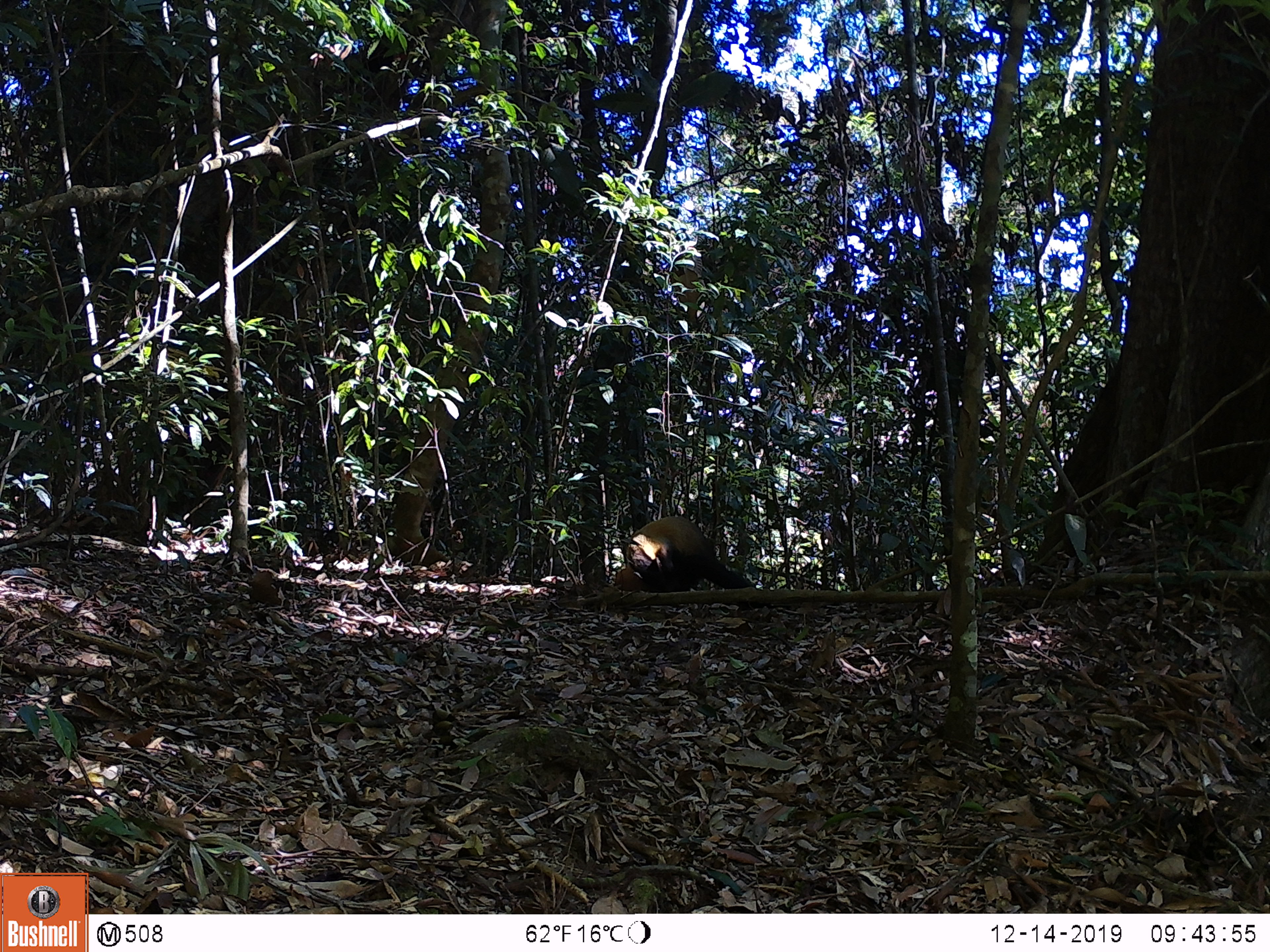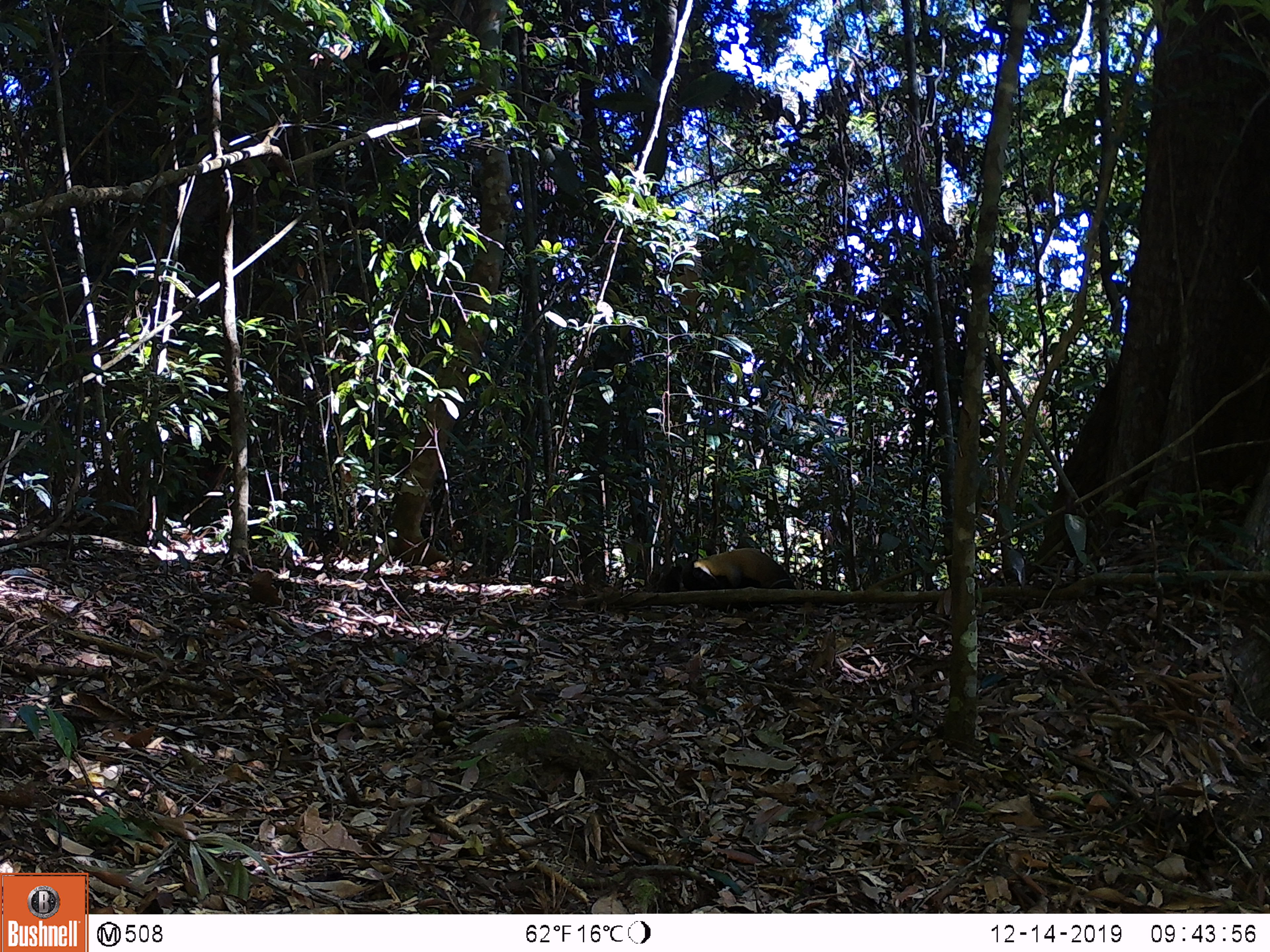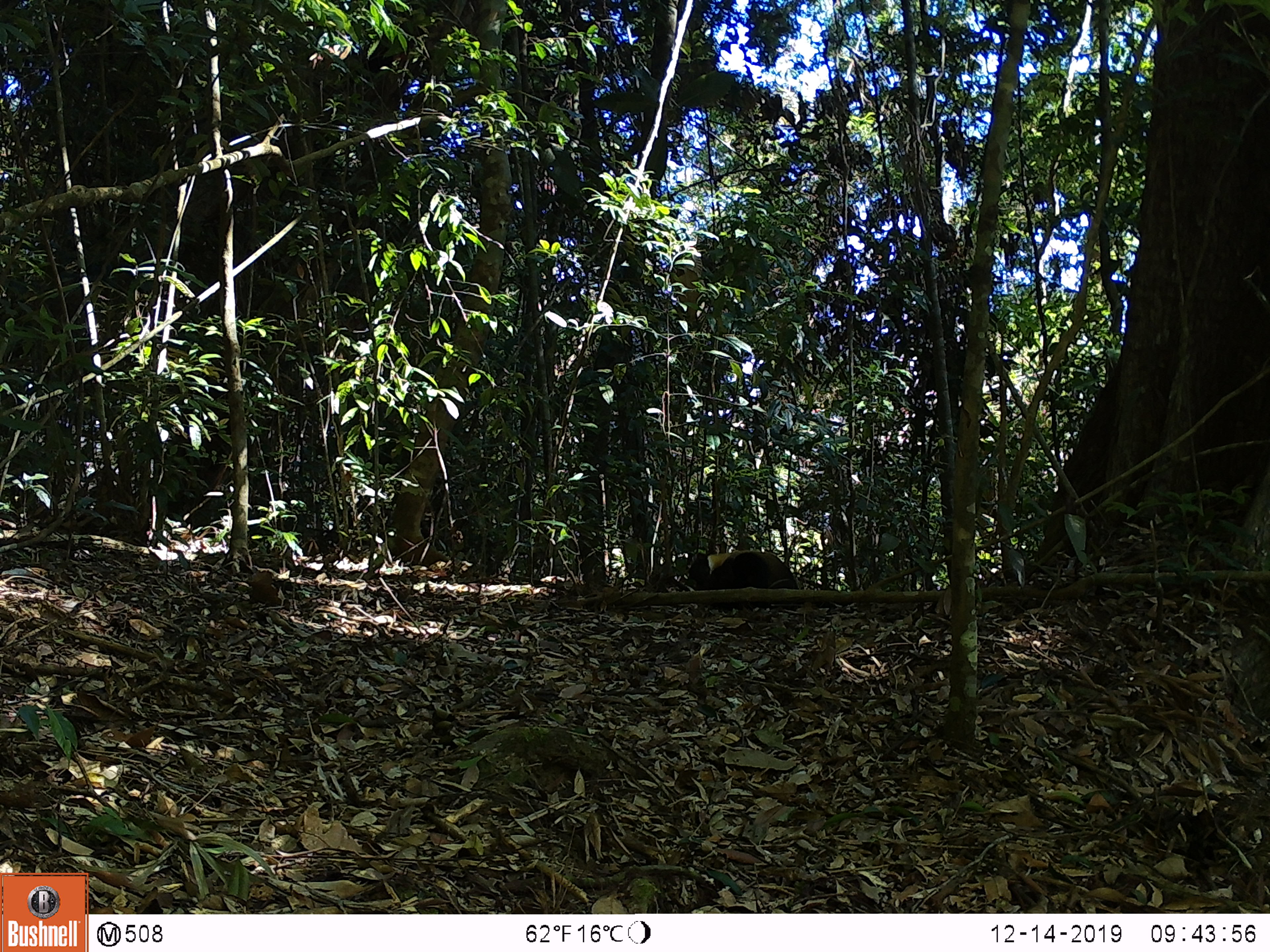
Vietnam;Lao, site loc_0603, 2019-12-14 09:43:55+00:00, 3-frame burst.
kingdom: Animalia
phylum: Chordata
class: Mammalia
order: Carnivora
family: Mustelidae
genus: Martes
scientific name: Martes flavigula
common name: yellow-throated marten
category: yellow throated marten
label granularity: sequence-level